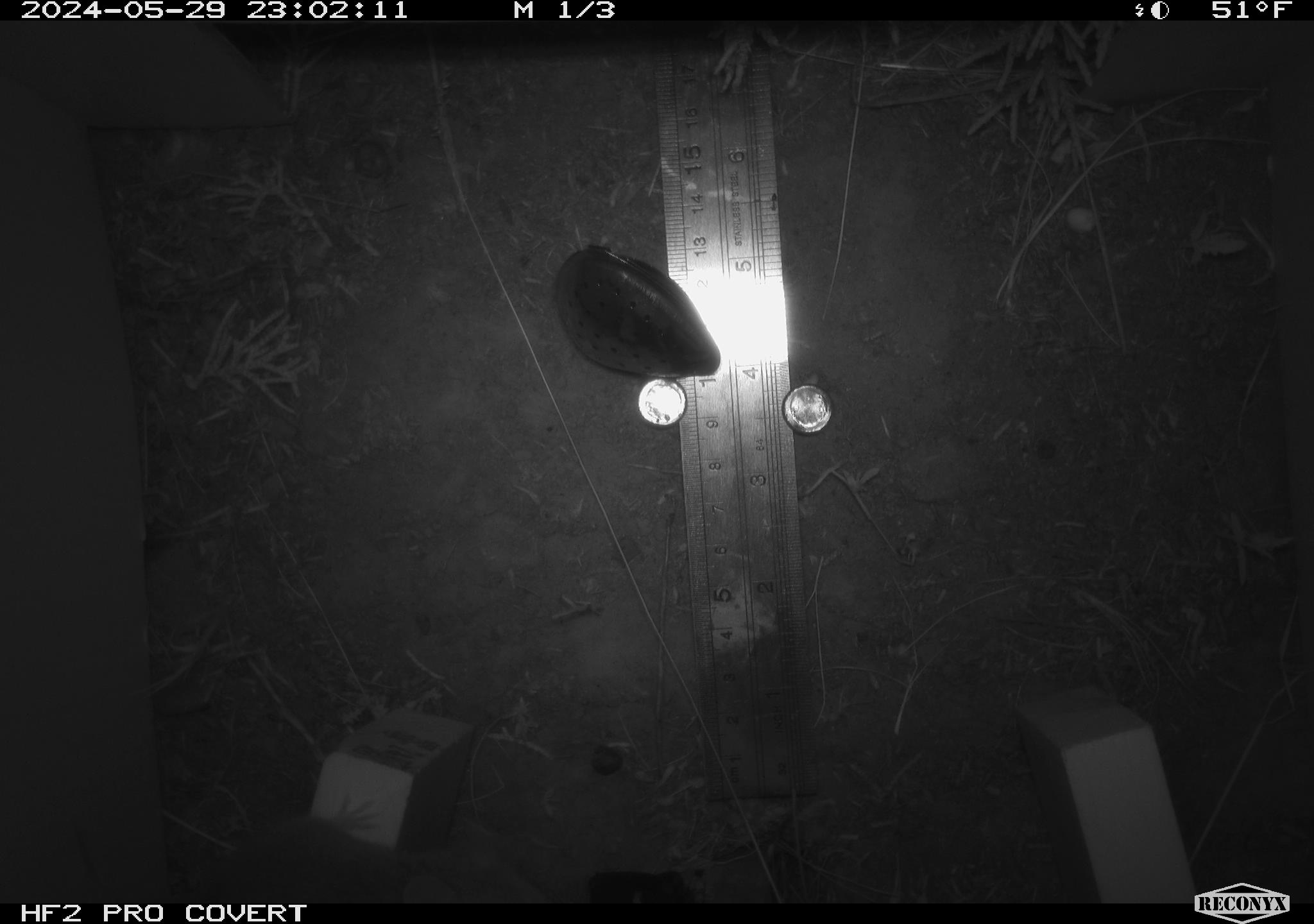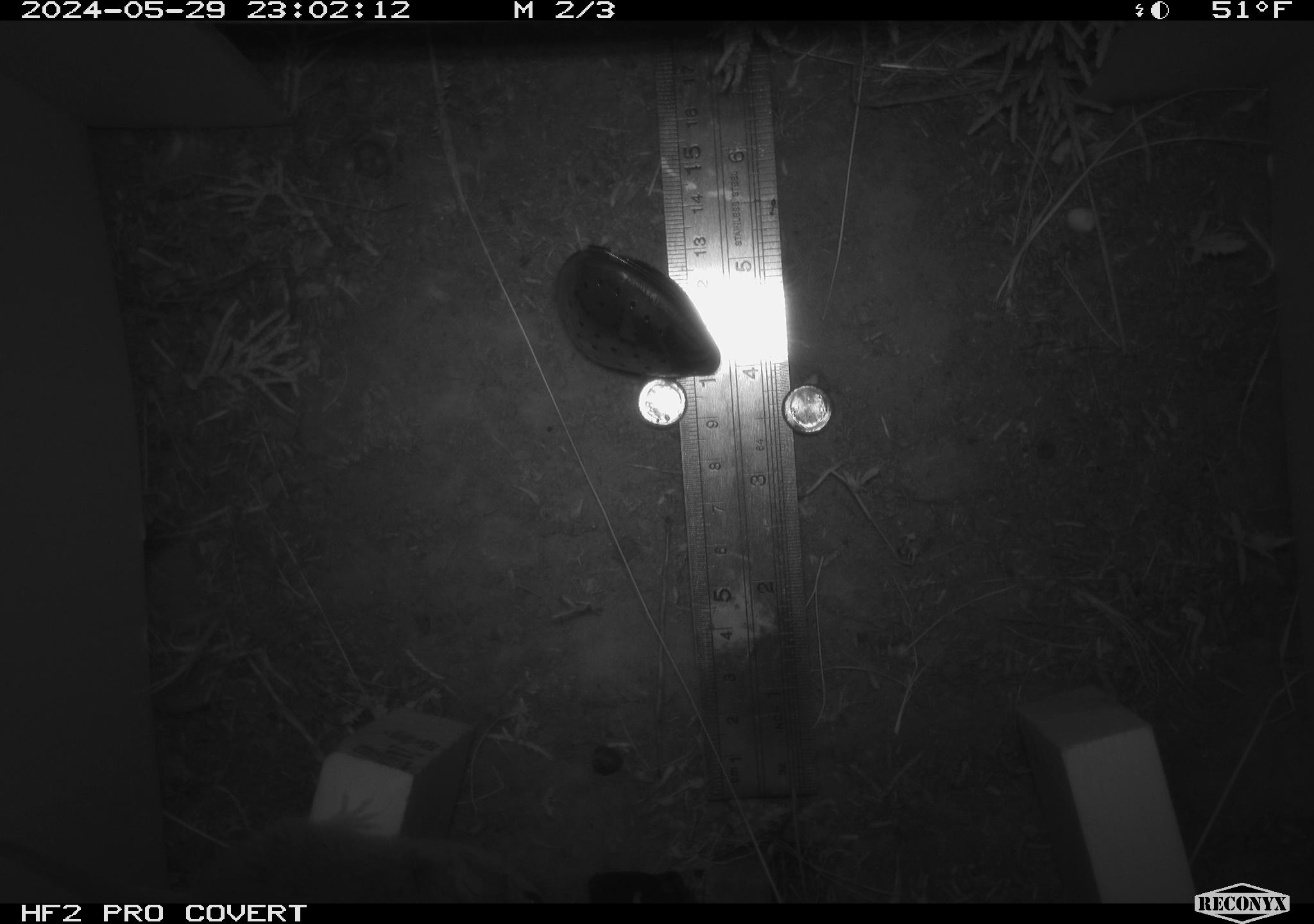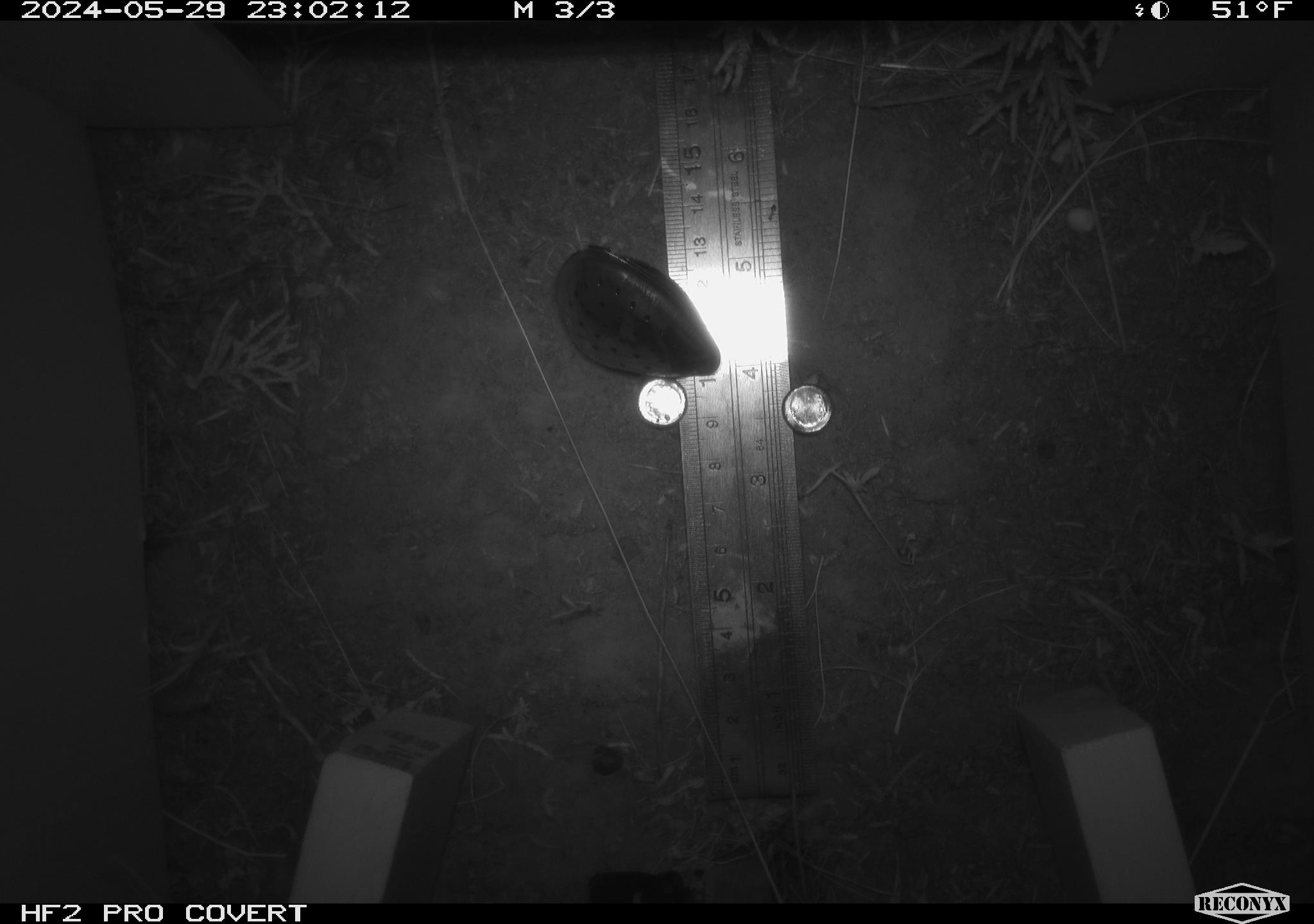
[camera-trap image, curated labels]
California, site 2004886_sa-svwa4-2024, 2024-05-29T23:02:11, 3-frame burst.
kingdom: Animalia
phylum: Chordata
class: Mammalia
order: Rodentia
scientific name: Rodentia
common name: mouse species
Mouse species (Rodentia).